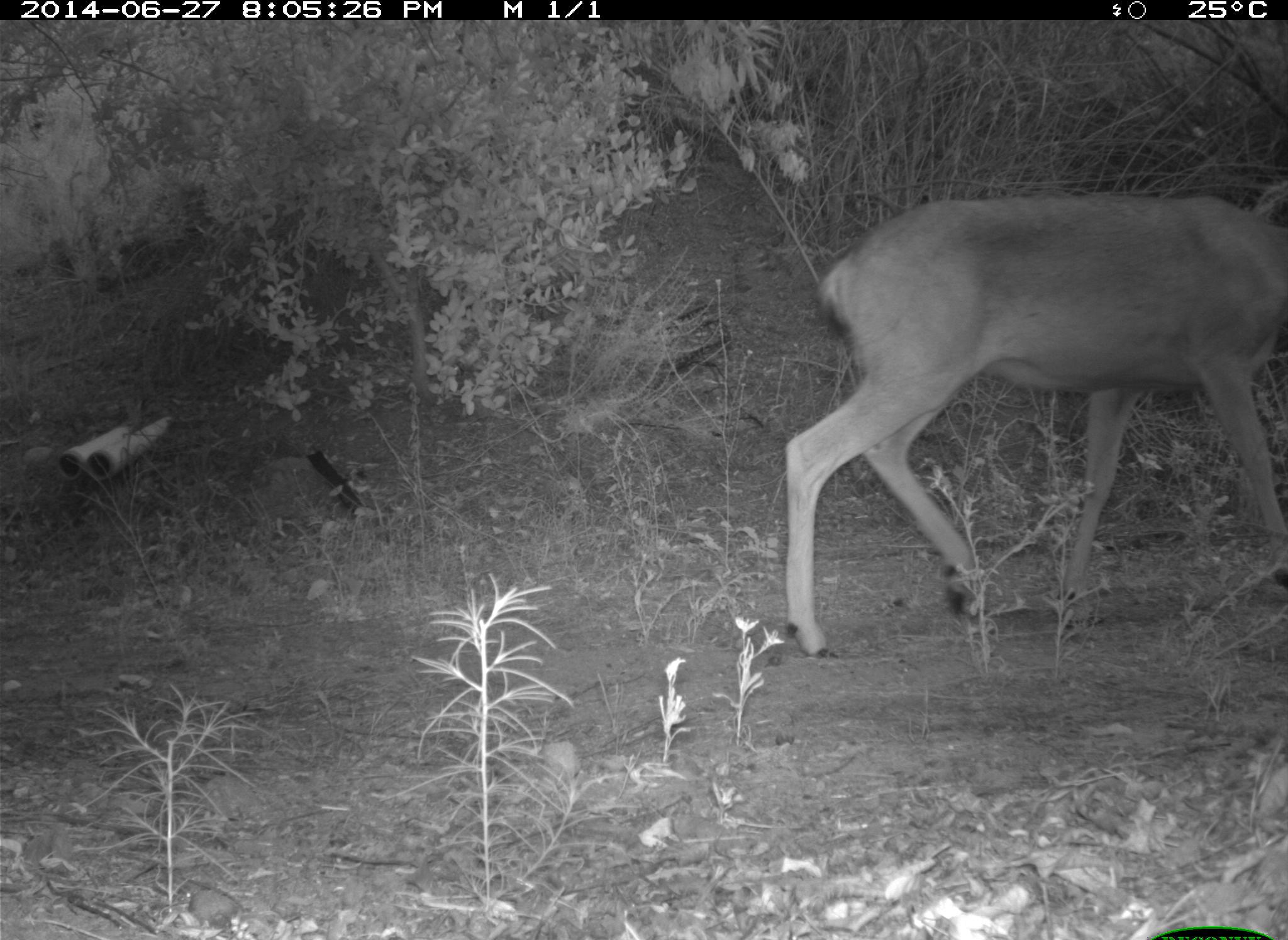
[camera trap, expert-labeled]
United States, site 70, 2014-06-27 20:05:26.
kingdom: Animalia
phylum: Chordata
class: Mammalia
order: Artiodactyla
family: Cervidae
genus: Odocoileus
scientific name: Odocoileus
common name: deer